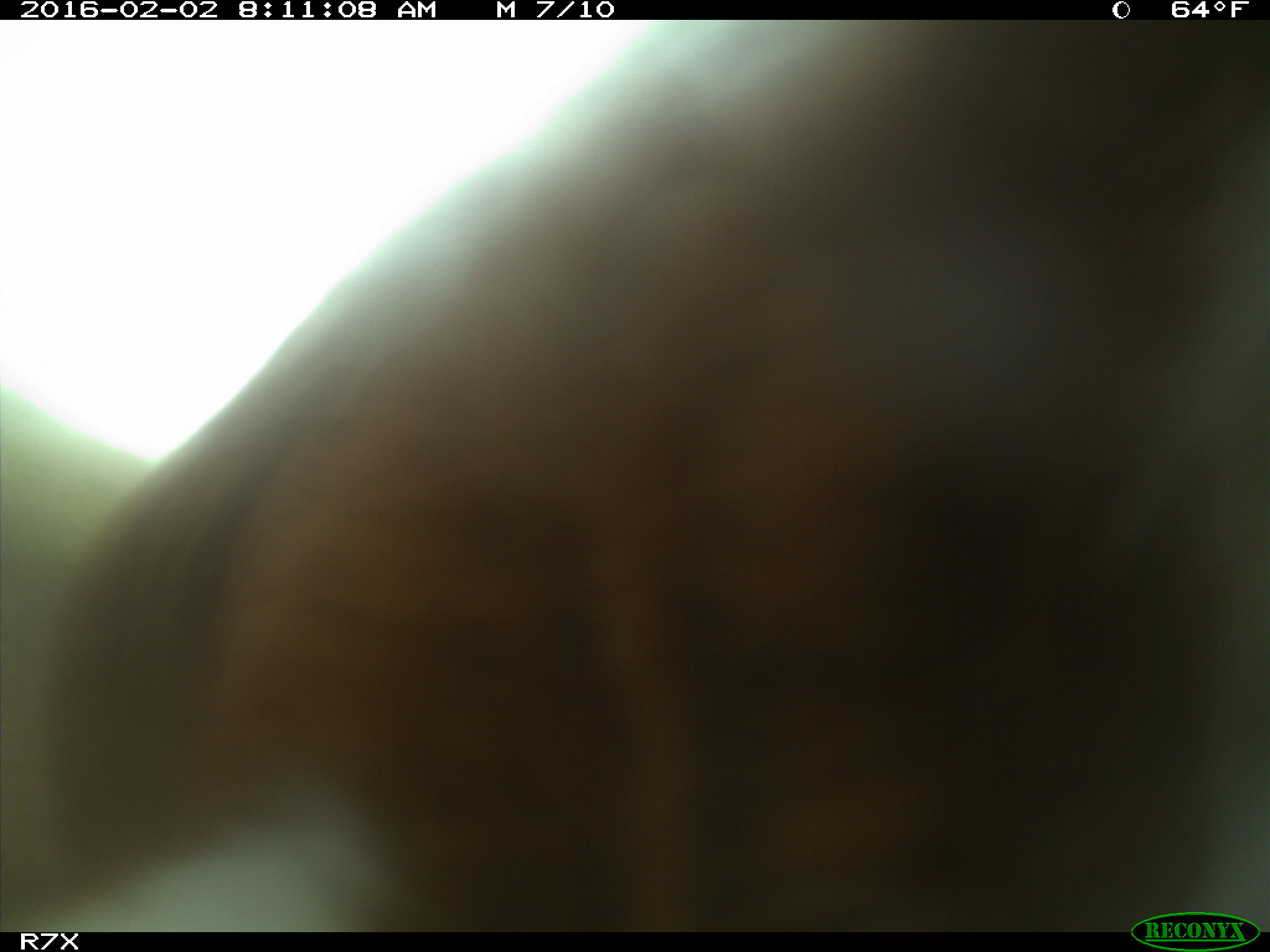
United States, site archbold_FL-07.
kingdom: Animalia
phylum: Chordata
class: Mammalia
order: Artiodactyla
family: Bovidae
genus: Bos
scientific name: Bos taurus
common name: domestic cow